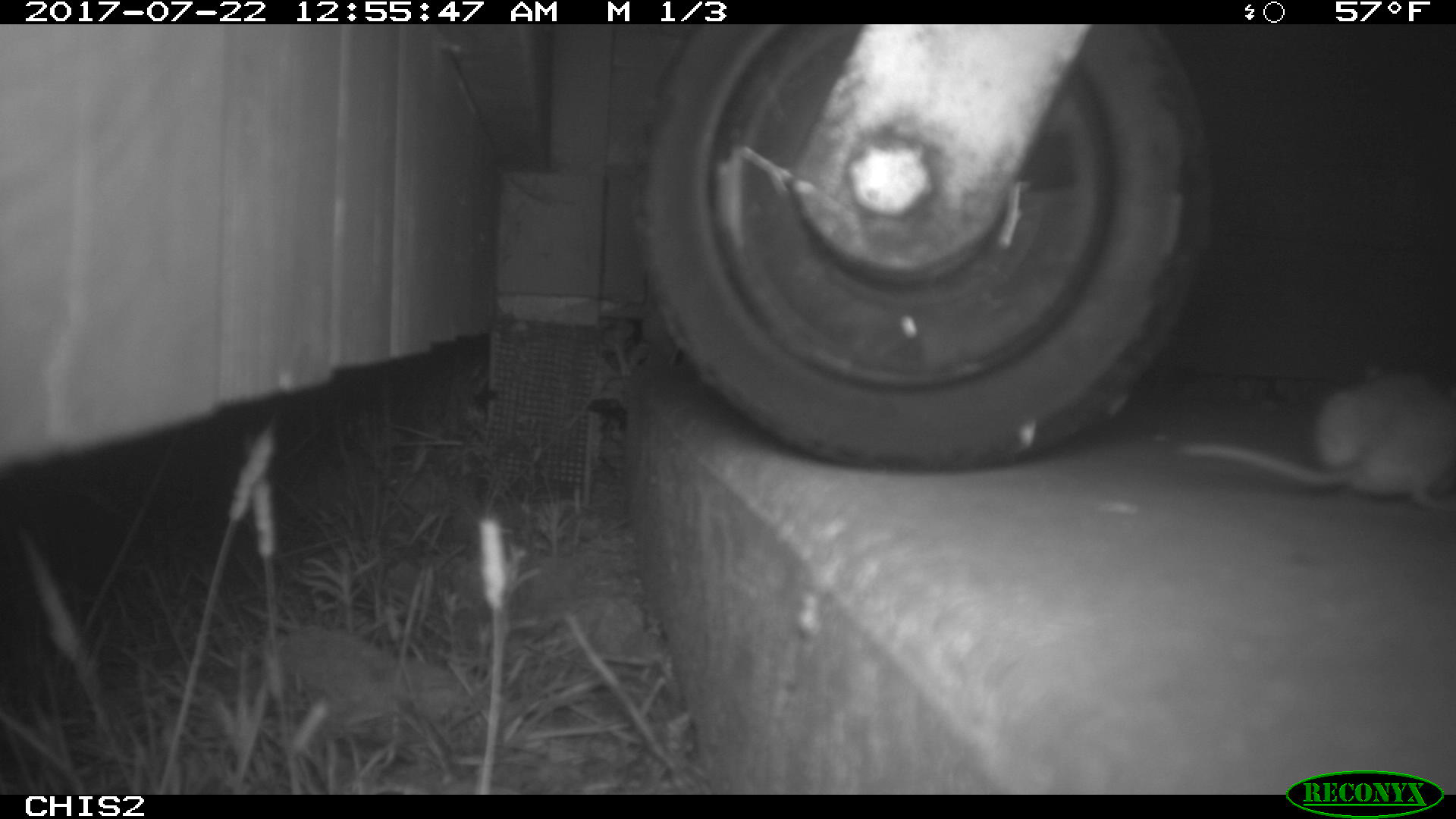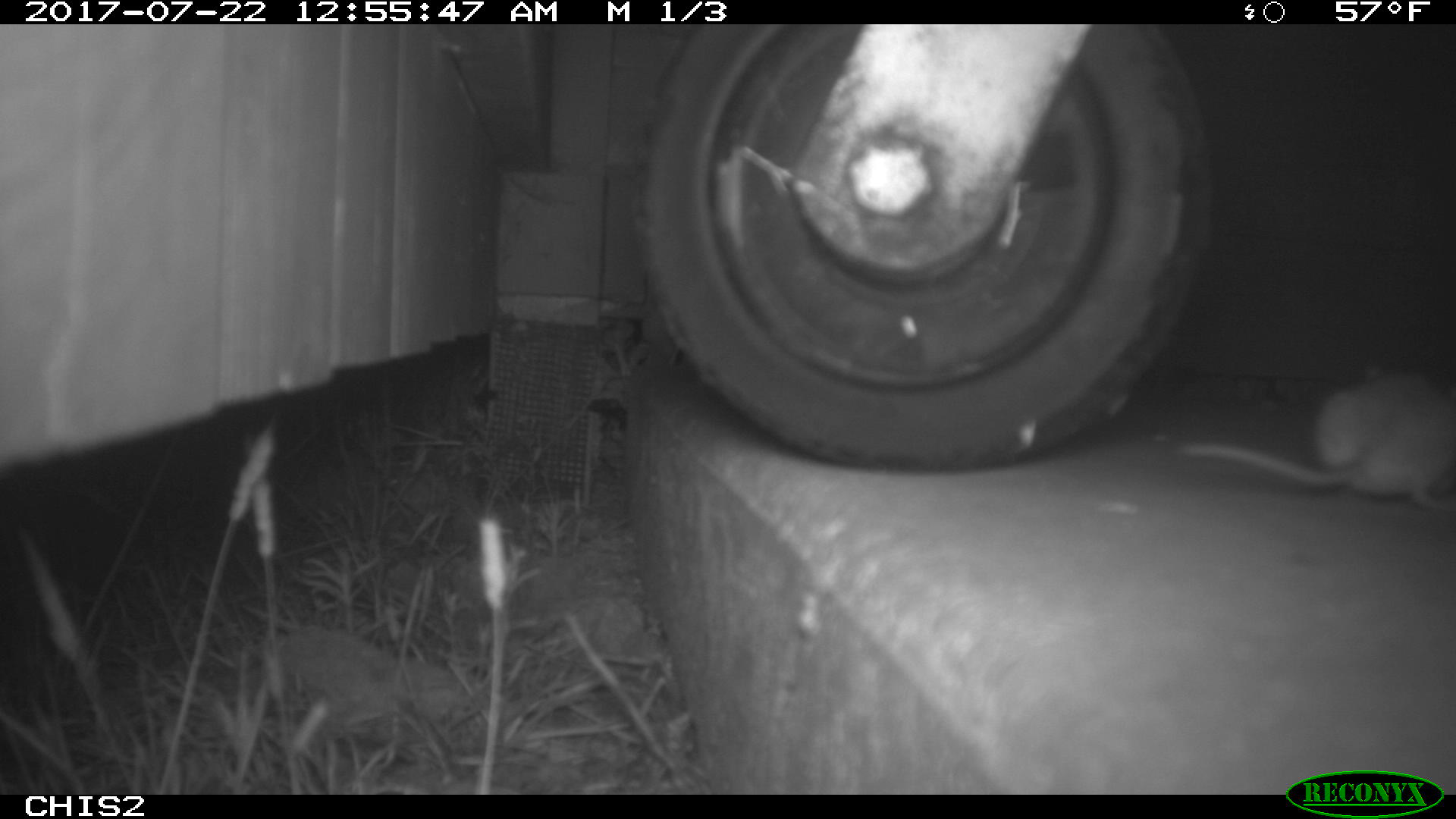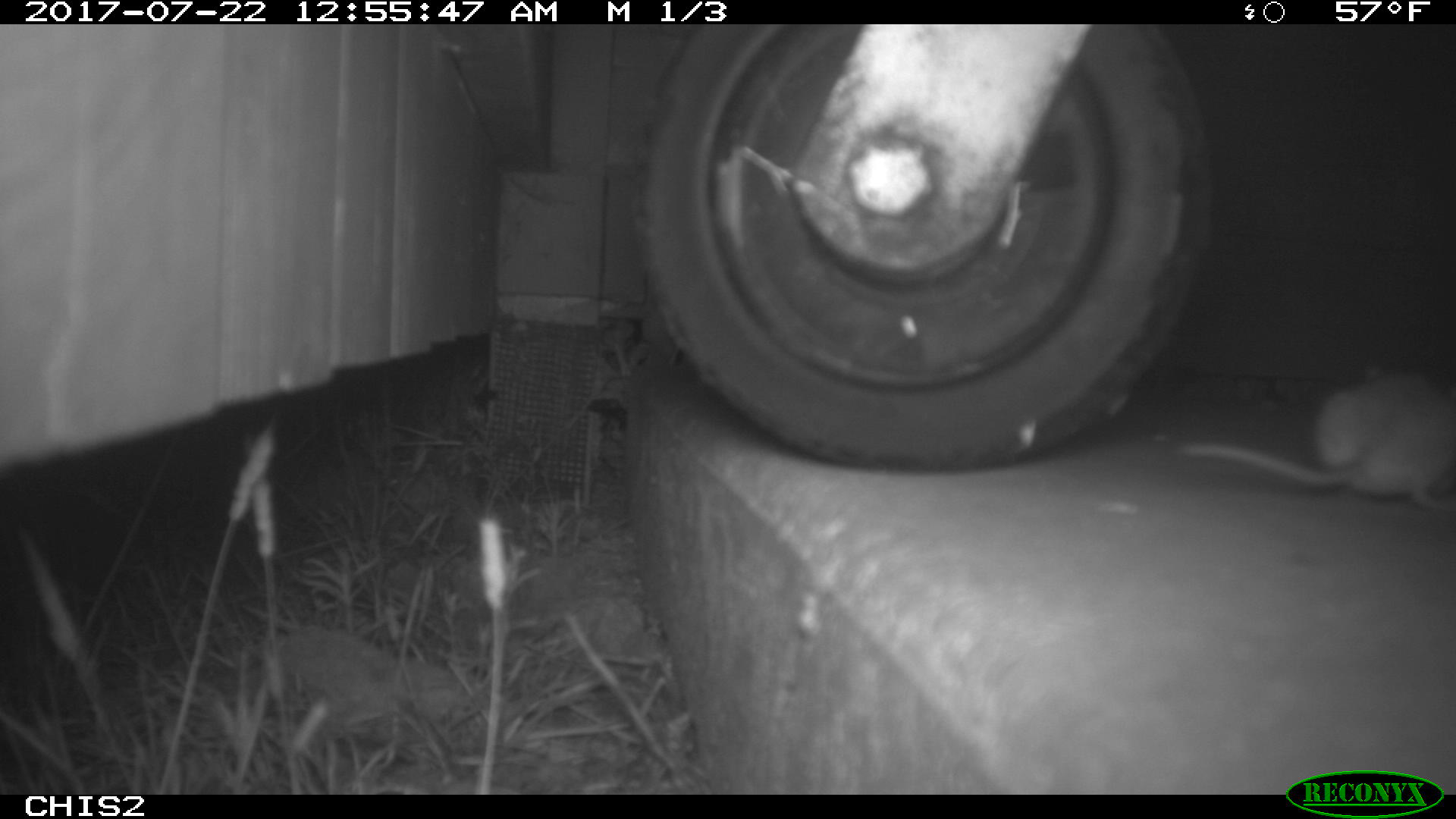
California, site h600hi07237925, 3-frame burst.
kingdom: Animalia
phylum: Chordata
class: Mammalia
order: Rodentia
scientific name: Rodentia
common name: rodent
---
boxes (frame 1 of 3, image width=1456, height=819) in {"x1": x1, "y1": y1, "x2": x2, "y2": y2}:
rodent: {"x1": 1178, "y1": 370, "x2": 1455, "y2": 508}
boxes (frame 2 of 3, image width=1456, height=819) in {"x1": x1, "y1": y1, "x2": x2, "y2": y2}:
rodent: {"x1": 1178, "y1": 362, "x2": 1455, "y2": 507}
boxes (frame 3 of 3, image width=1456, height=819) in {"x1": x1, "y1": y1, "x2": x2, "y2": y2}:
rodent: {"x1": 1177, "y1": 363, "x2": 1455, "y2": 512}